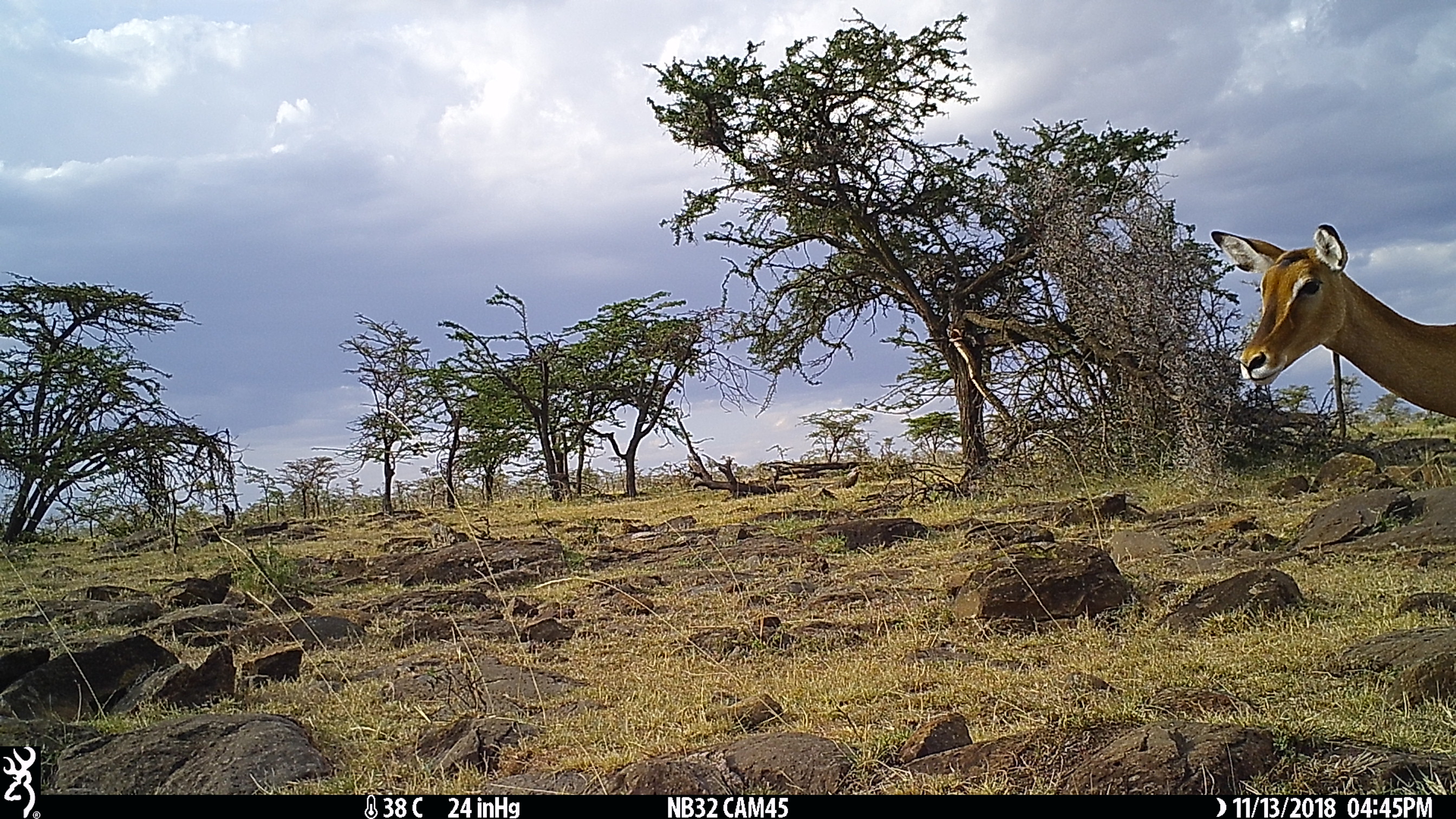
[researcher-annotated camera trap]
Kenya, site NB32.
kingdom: Animalia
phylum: Chordata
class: Mammalia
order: Artiodactyla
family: Bovidae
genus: Aepyceros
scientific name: Aepyceros melampus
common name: impala